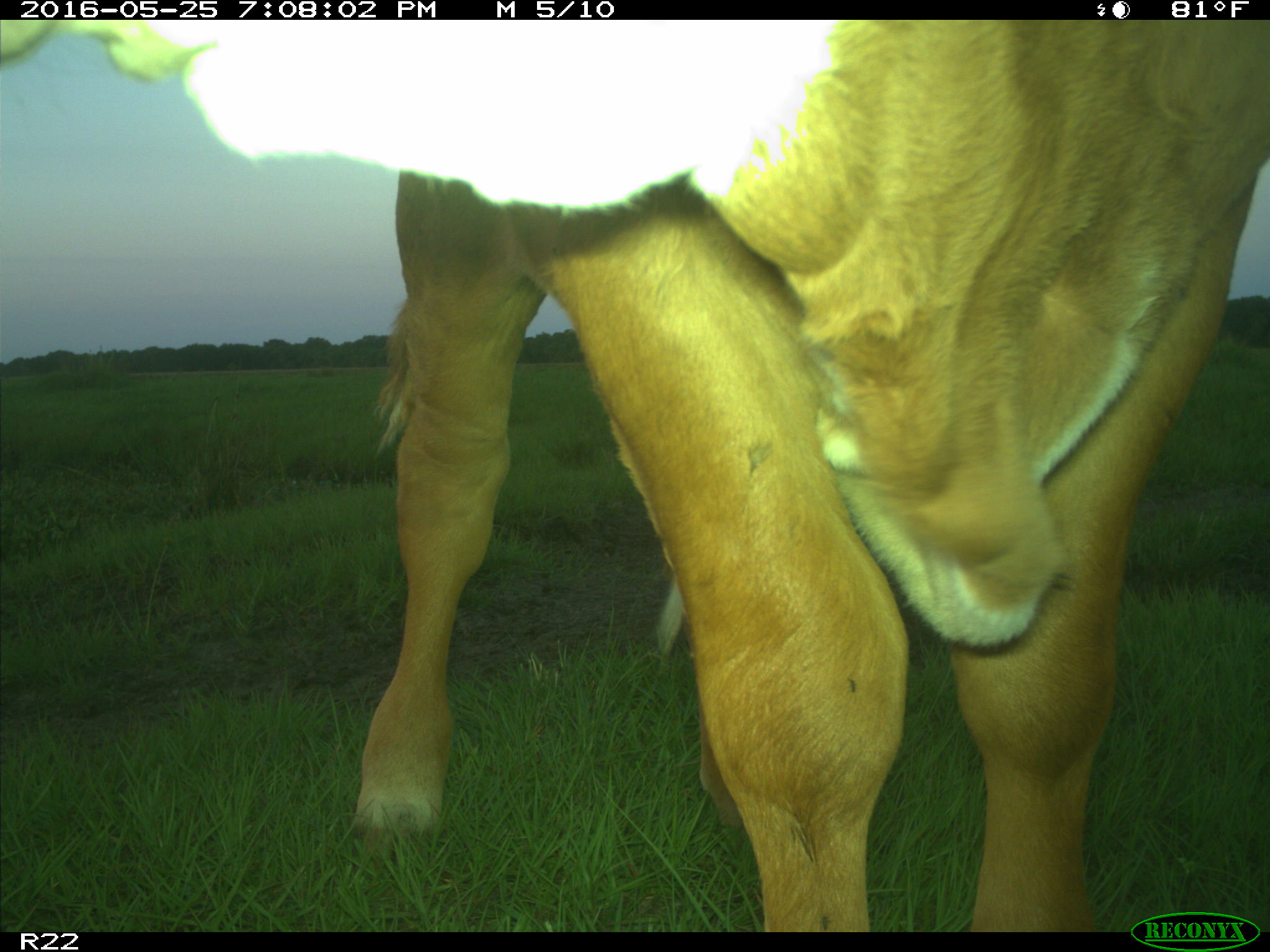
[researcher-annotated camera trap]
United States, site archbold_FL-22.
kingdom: Animalia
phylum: Chordata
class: Mammalia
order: Artiodactyla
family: Bovidae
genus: Bos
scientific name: Bos taurus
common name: domestic cow